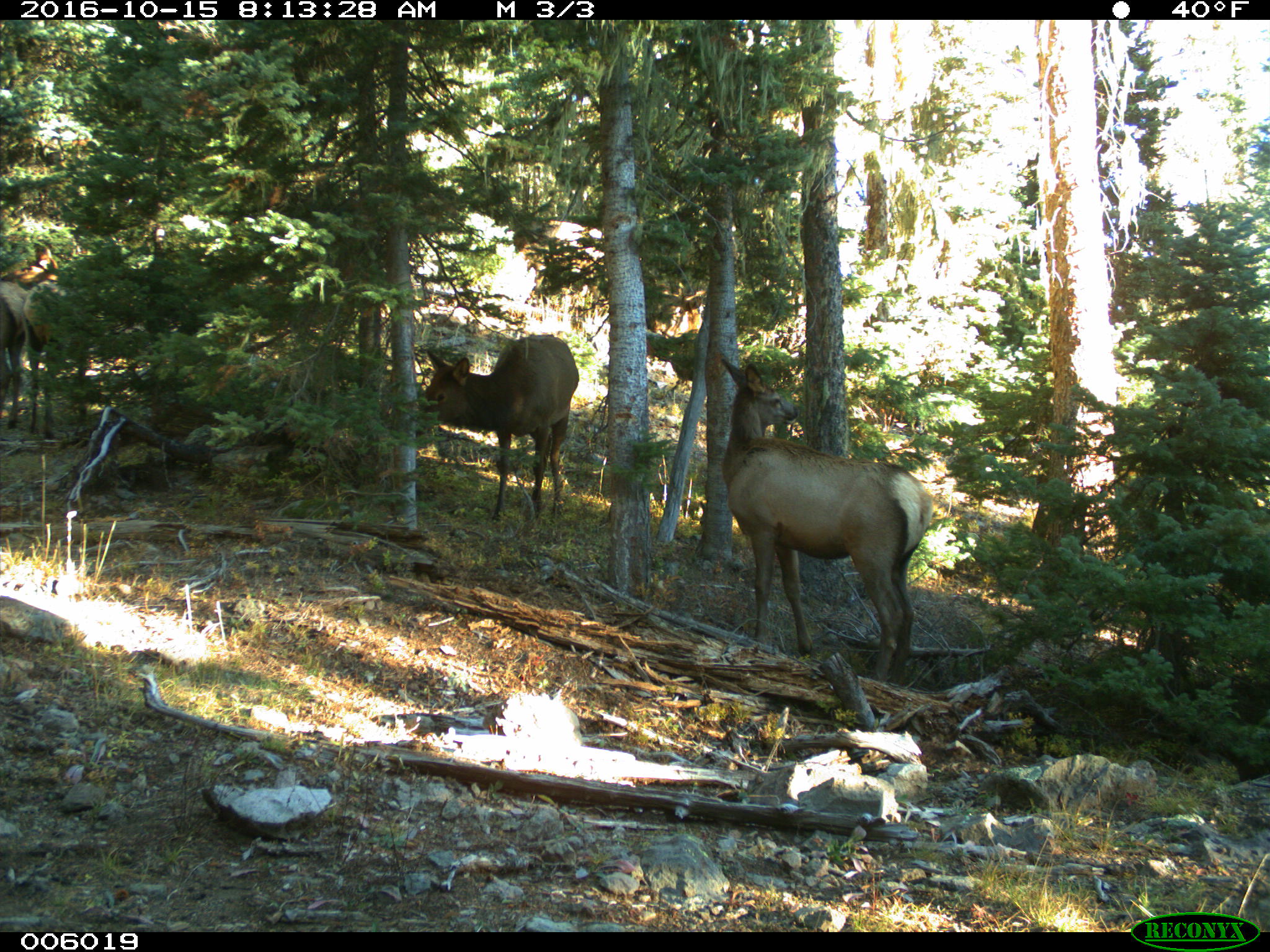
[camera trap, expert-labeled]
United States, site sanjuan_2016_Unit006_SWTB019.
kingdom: Animalia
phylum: Chordata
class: Mammalia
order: Artiodactyla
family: Cervidae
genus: Cervus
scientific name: Cervus elaphus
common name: red deer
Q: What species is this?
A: Cervus elaphus (red deer).